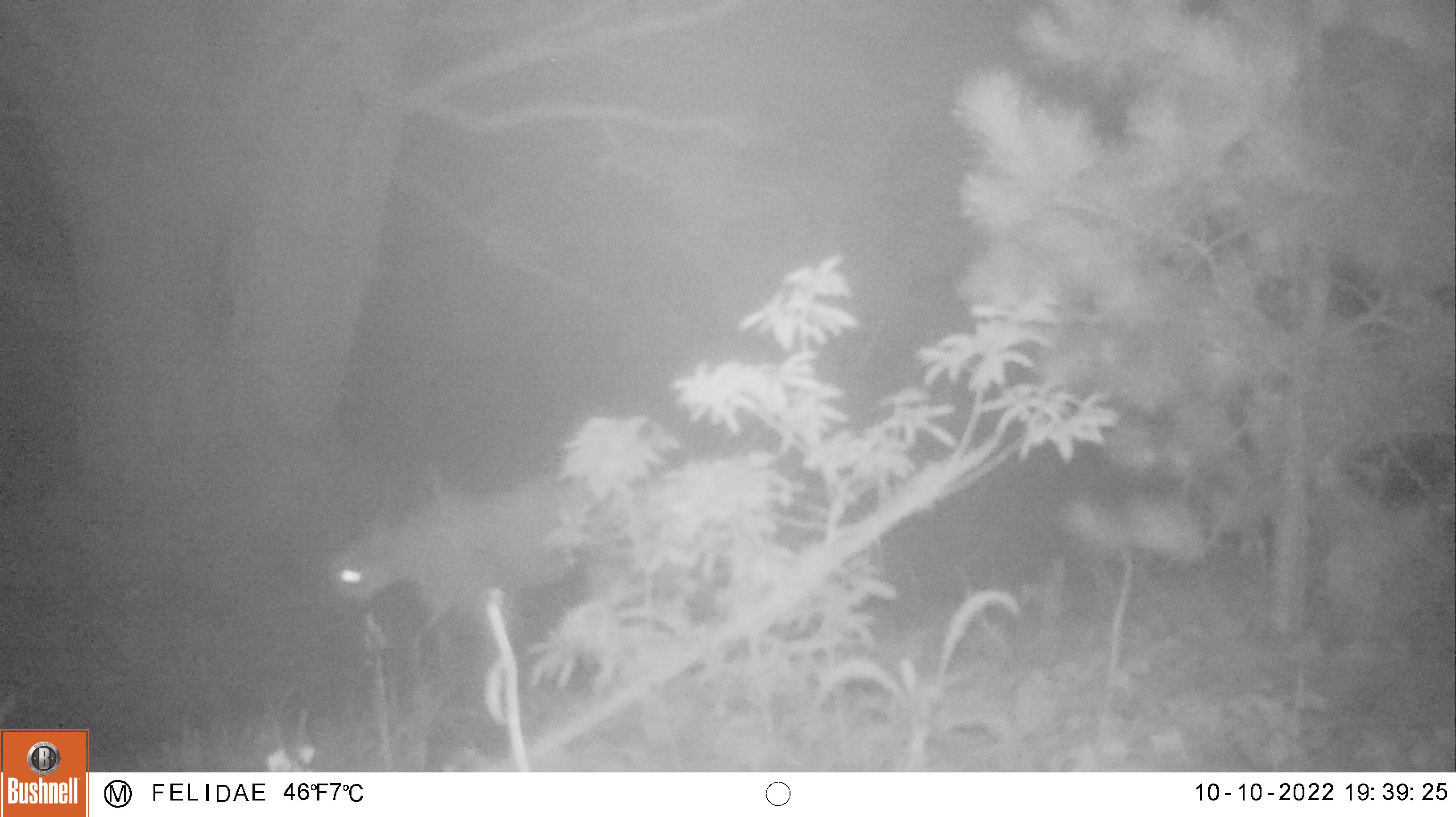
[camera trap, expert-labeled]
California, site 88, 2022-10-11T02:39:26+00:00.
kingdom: Animalia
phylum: Chordata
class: Mammalia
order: Carnivora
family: Felidae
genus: Puma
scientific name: Puma concolor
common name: puma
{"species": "puma (Puma concolor)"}